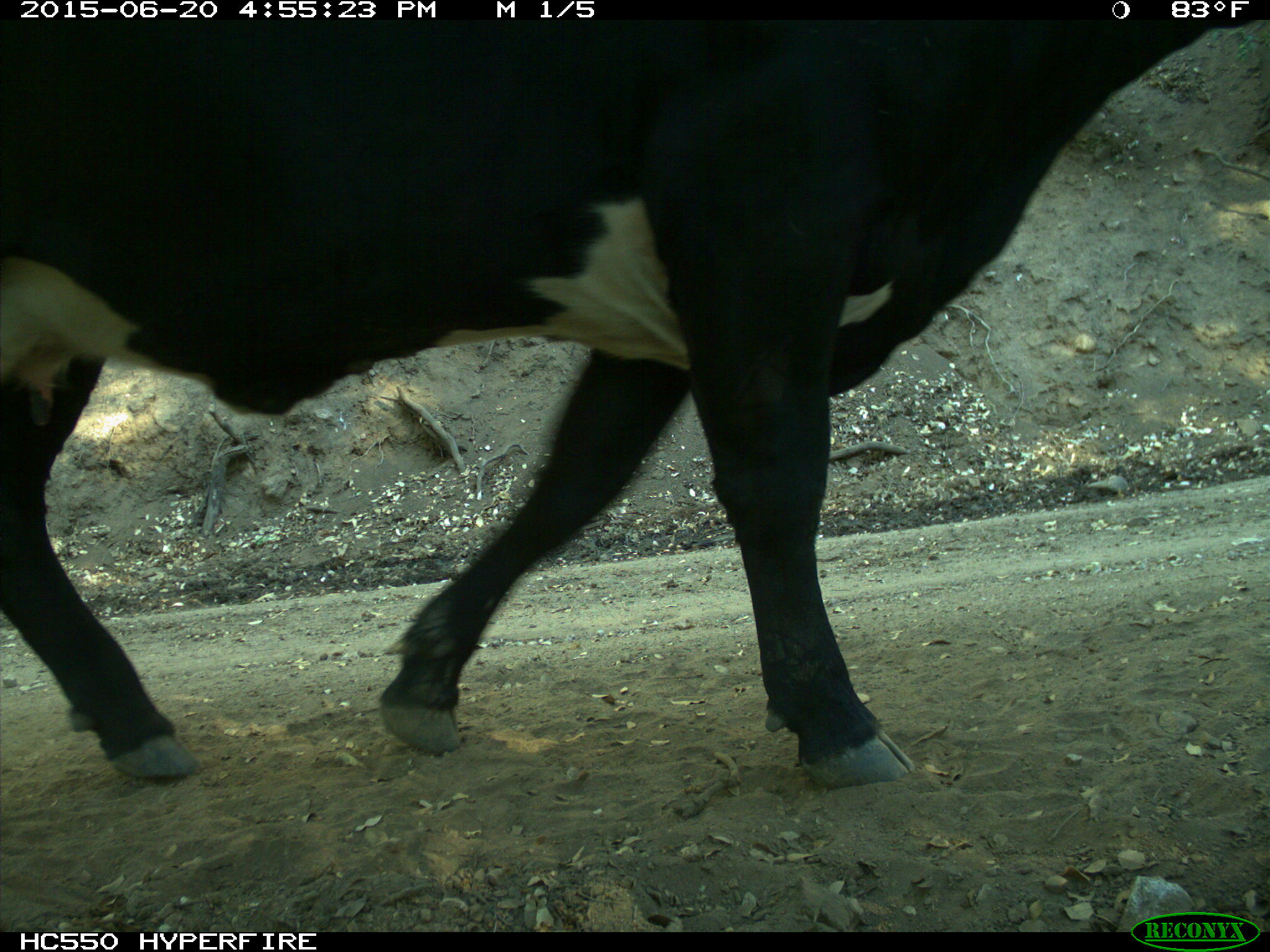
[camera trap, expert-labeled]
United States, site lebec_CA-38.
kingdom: Animalia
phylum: Chordata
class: Mammalia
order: Artiodactyla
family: Bovidae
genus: Bos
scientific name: Bos taurus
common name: domestic cow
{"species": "Bos taurus (domestic cow)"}